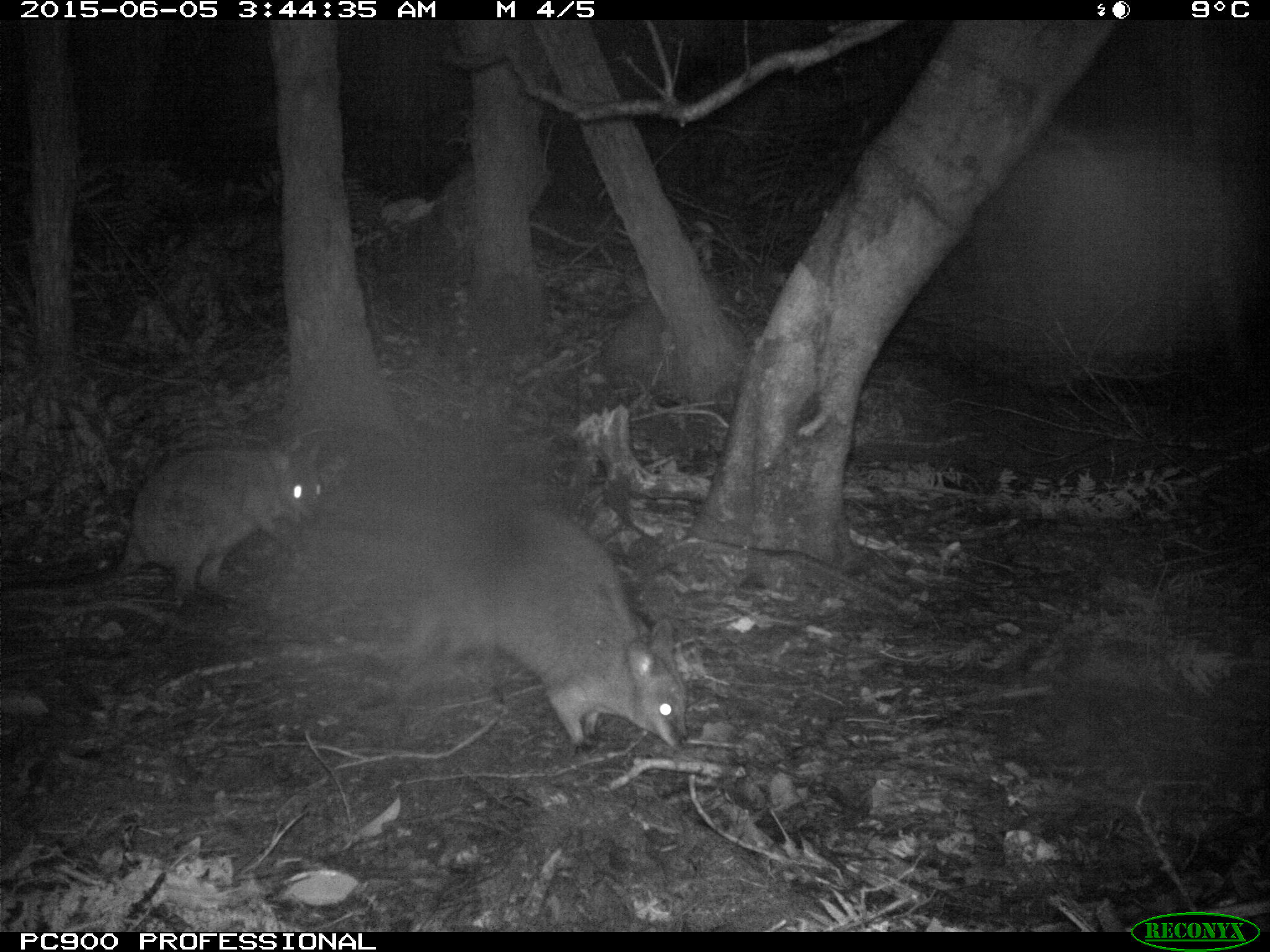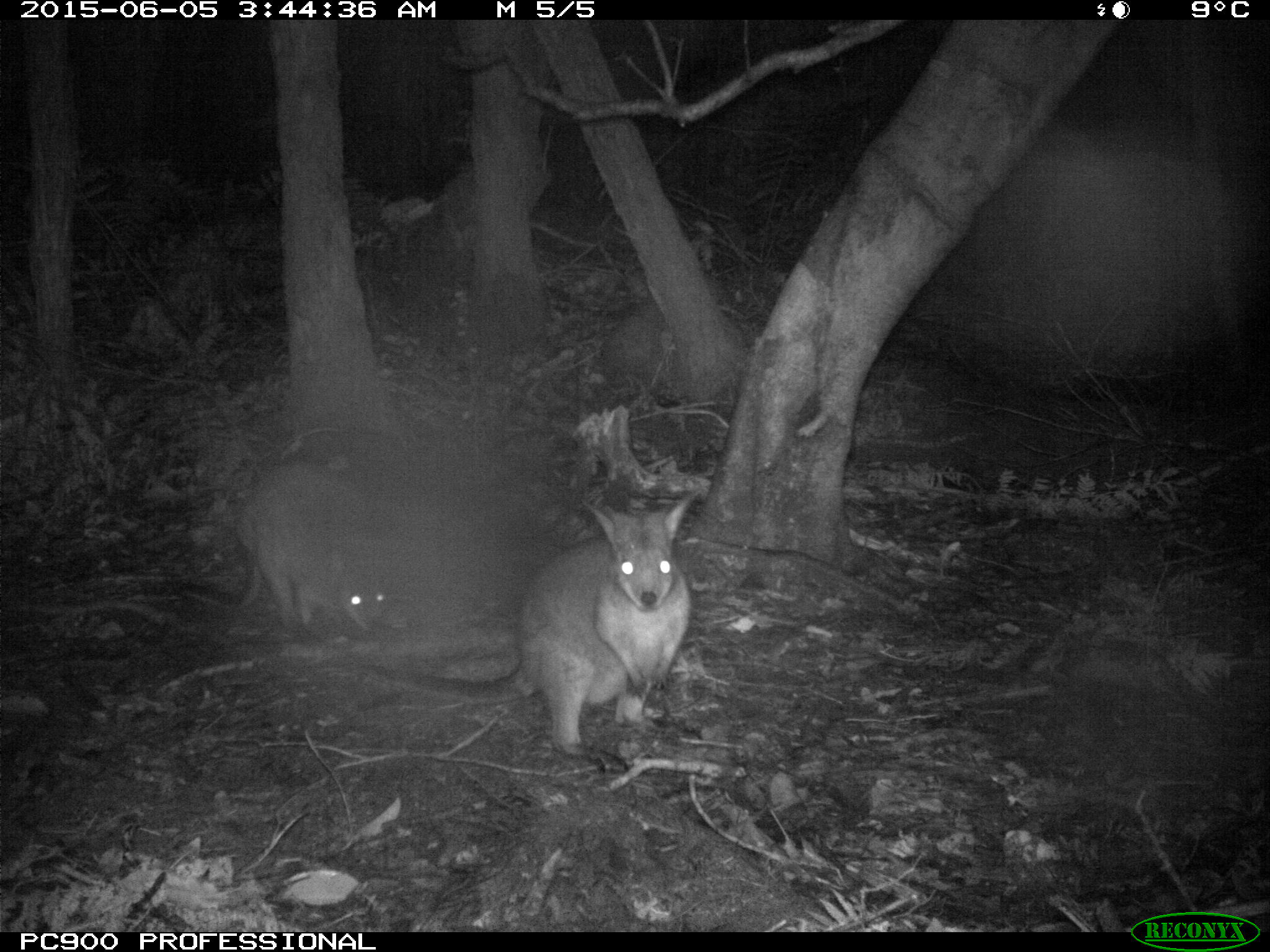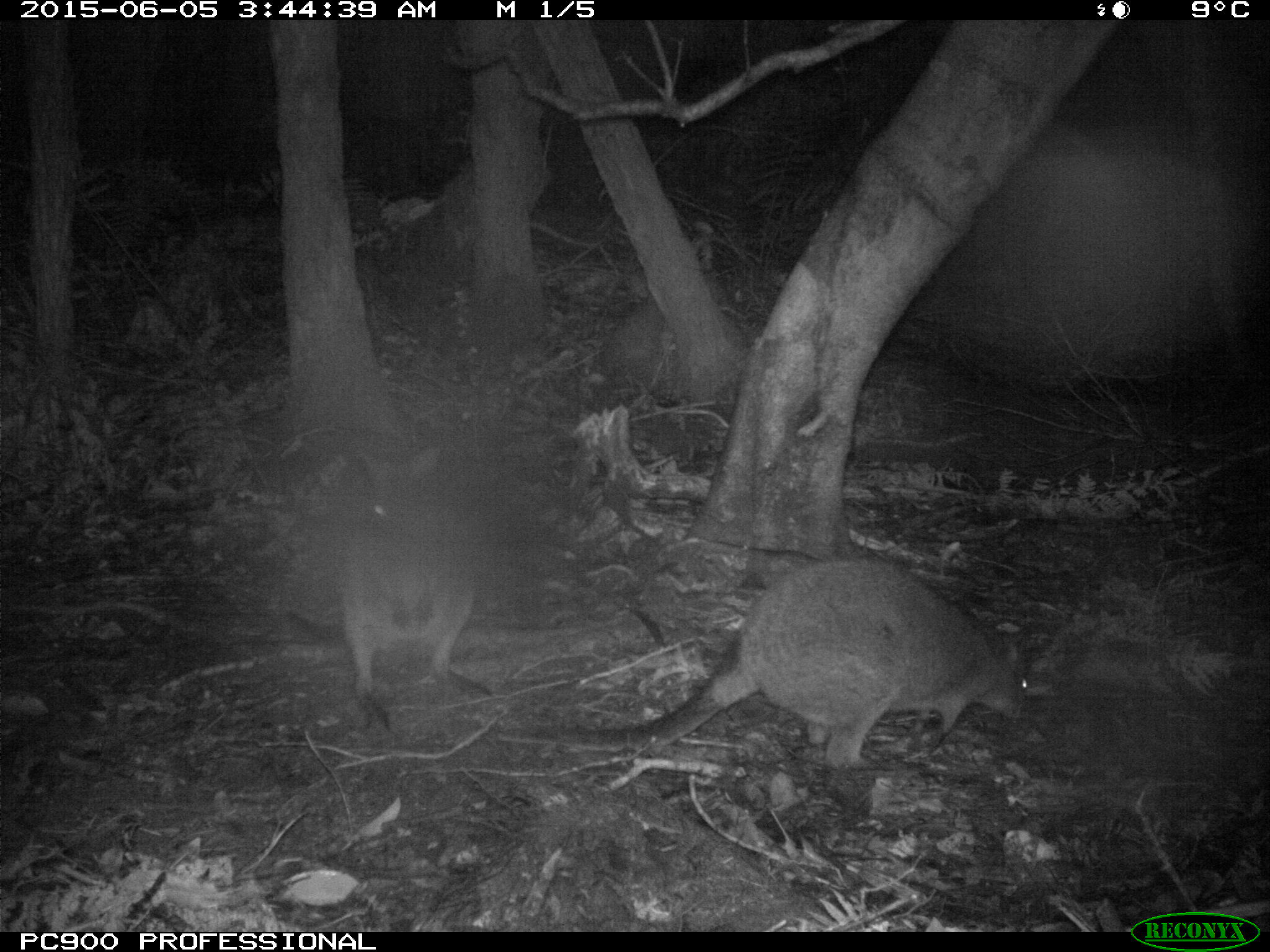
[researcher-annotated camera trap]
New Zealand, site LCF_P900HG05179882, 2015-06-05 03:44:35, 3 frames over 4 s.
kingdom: Animalia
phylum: Chordata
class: Mammalia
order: Diprotodontia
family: Macropodidae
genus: Notamacropus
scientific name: Notamacropus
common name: wallaby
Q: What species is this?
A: Wallaby (Notamacropus).